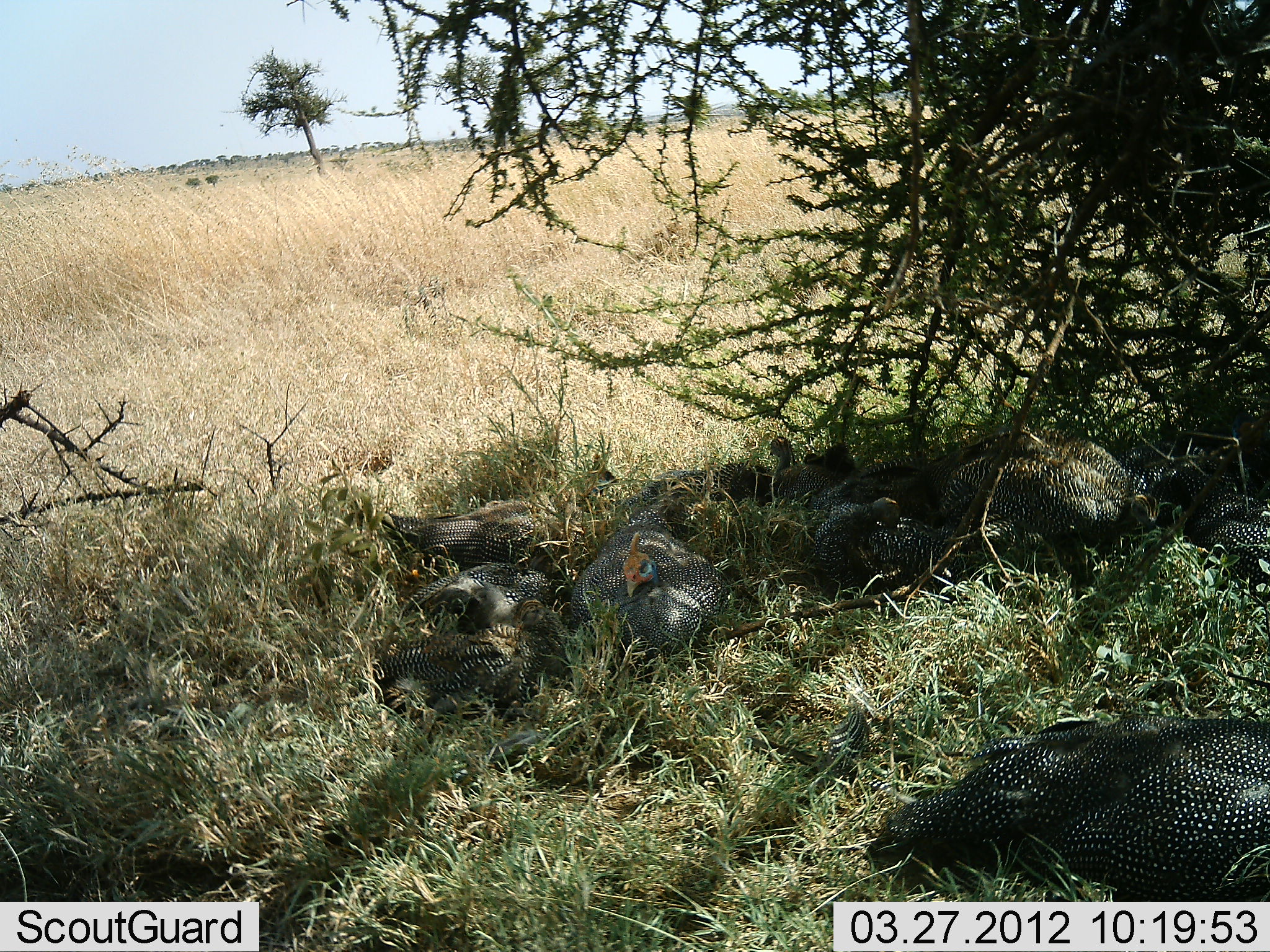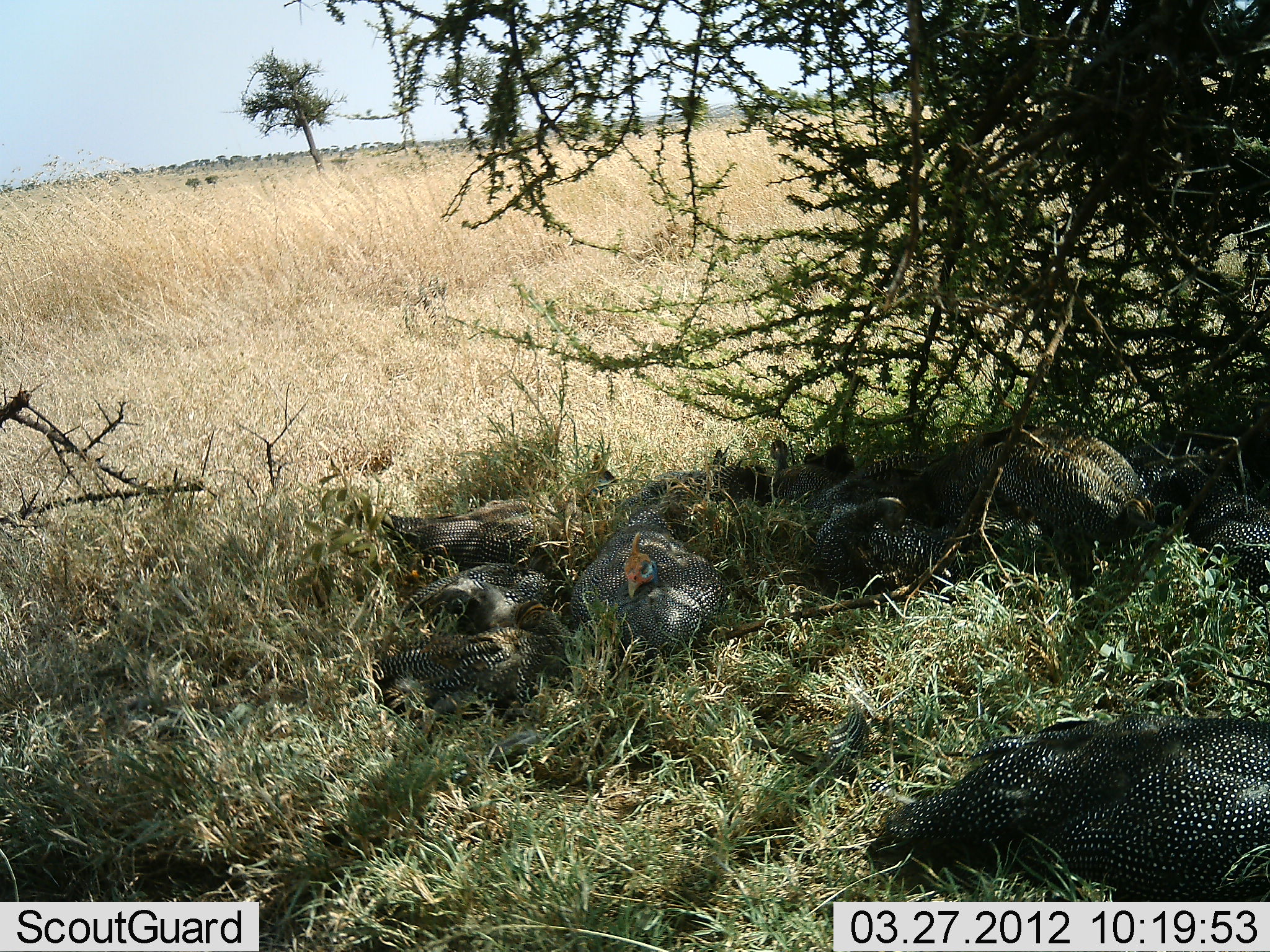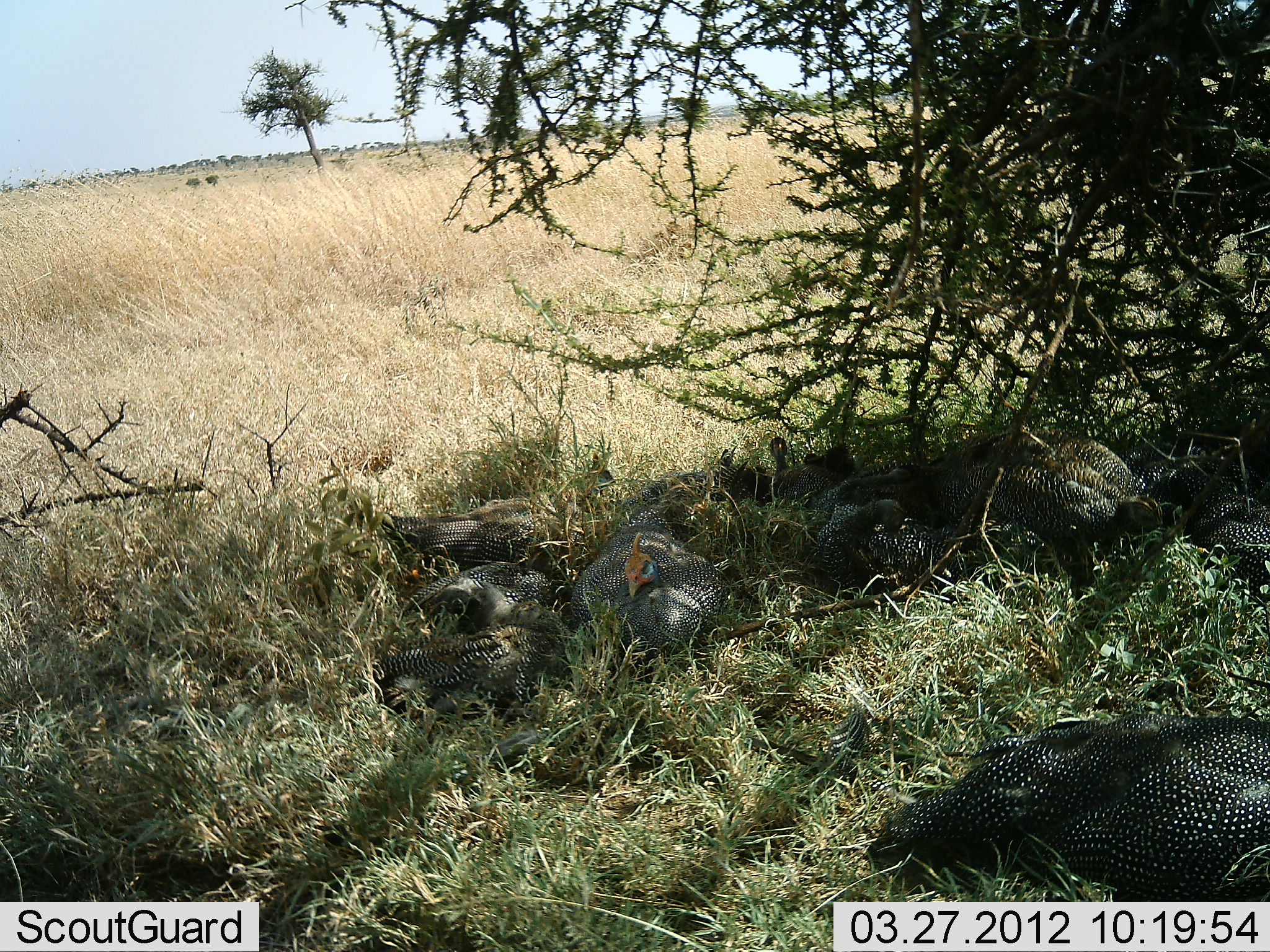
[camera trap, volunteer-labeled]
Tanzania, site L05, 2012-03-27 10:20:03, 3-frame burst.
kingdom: Animalia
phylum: Chordata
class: Aves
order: Galliformes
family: Numididae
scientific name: Numididae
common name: guinea fowl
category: guineafowl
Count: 11-50.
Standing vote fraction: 14%.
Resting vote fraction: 100%.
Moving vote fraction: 0%.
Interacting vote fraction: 0%.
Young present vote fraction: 7%.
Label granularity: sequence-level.